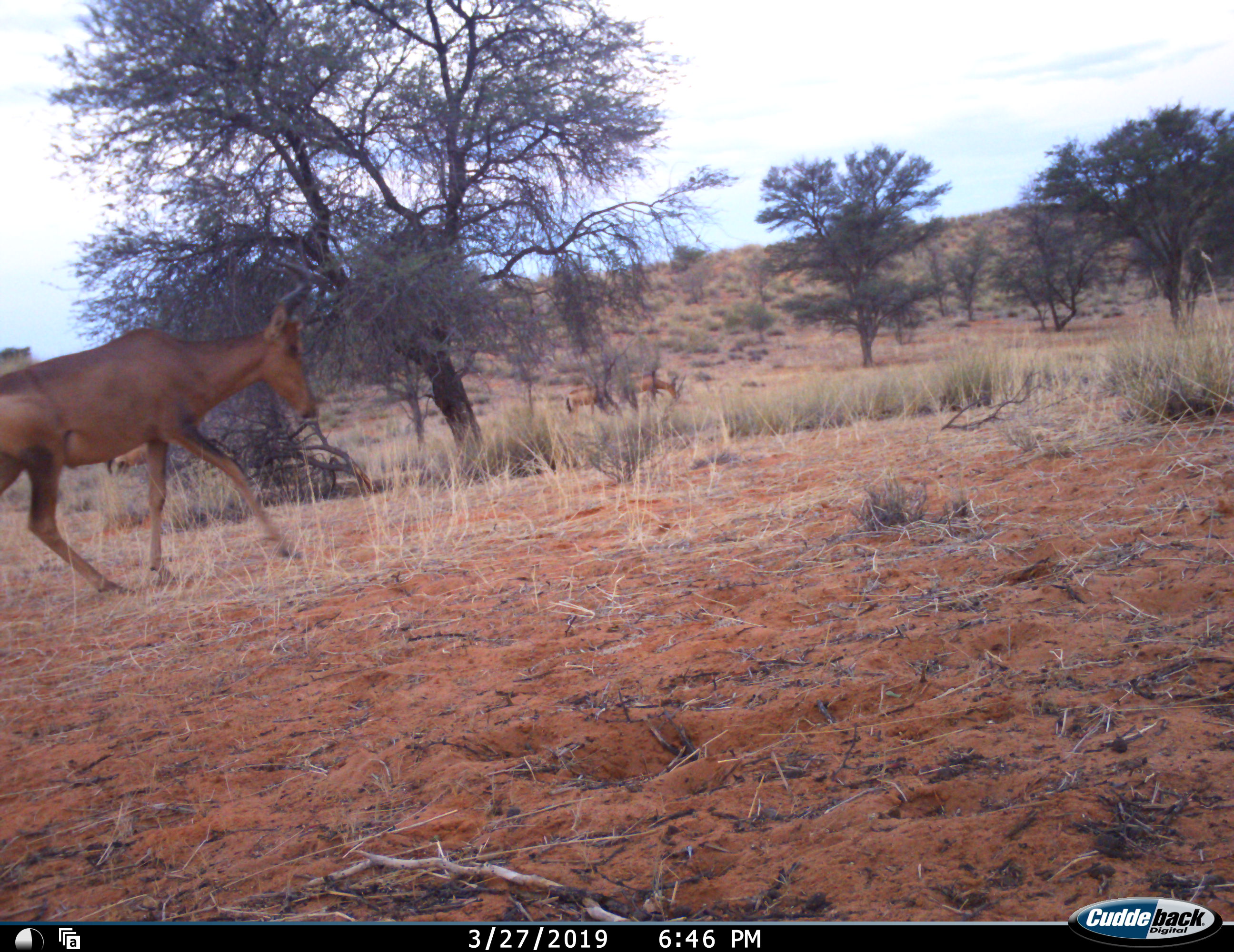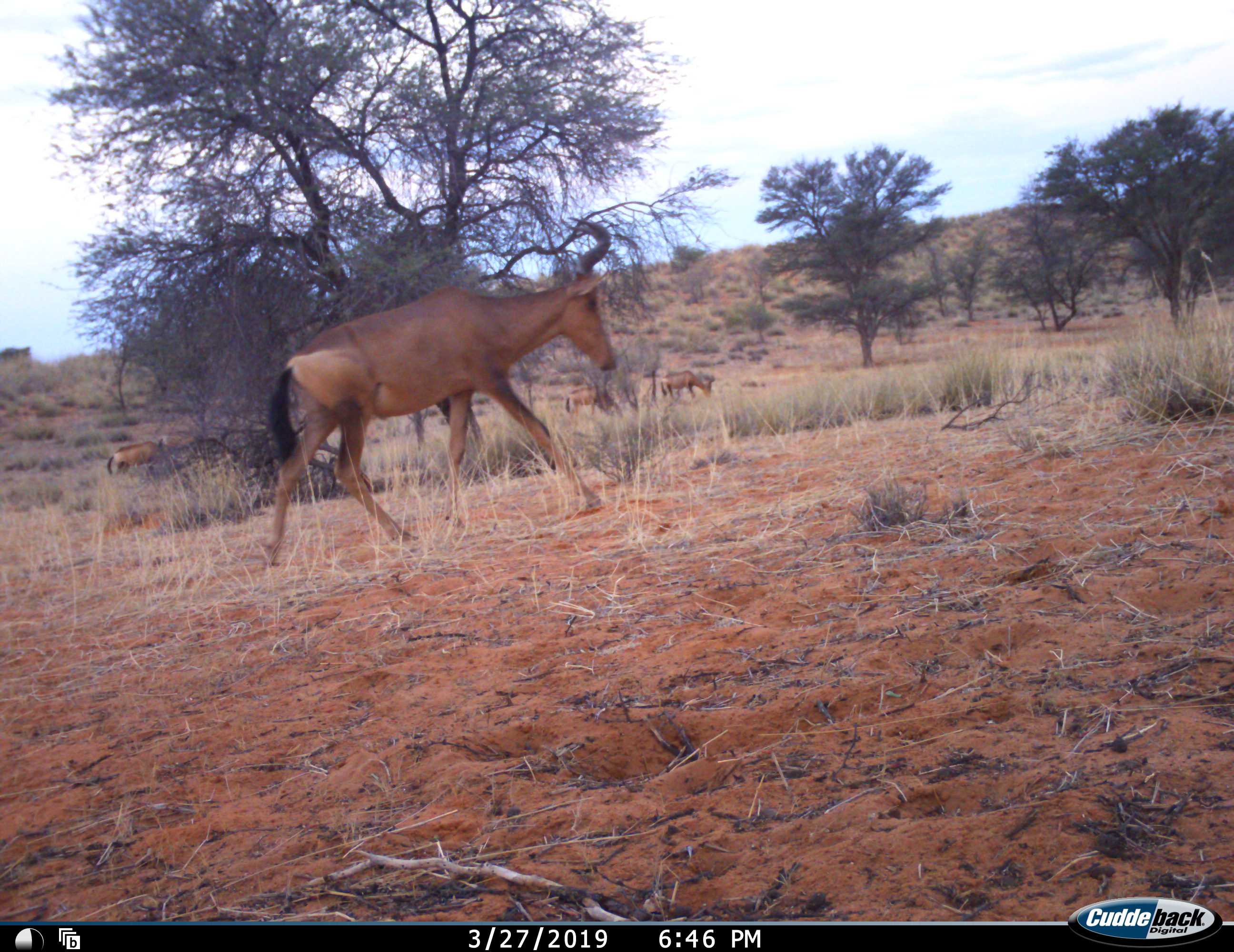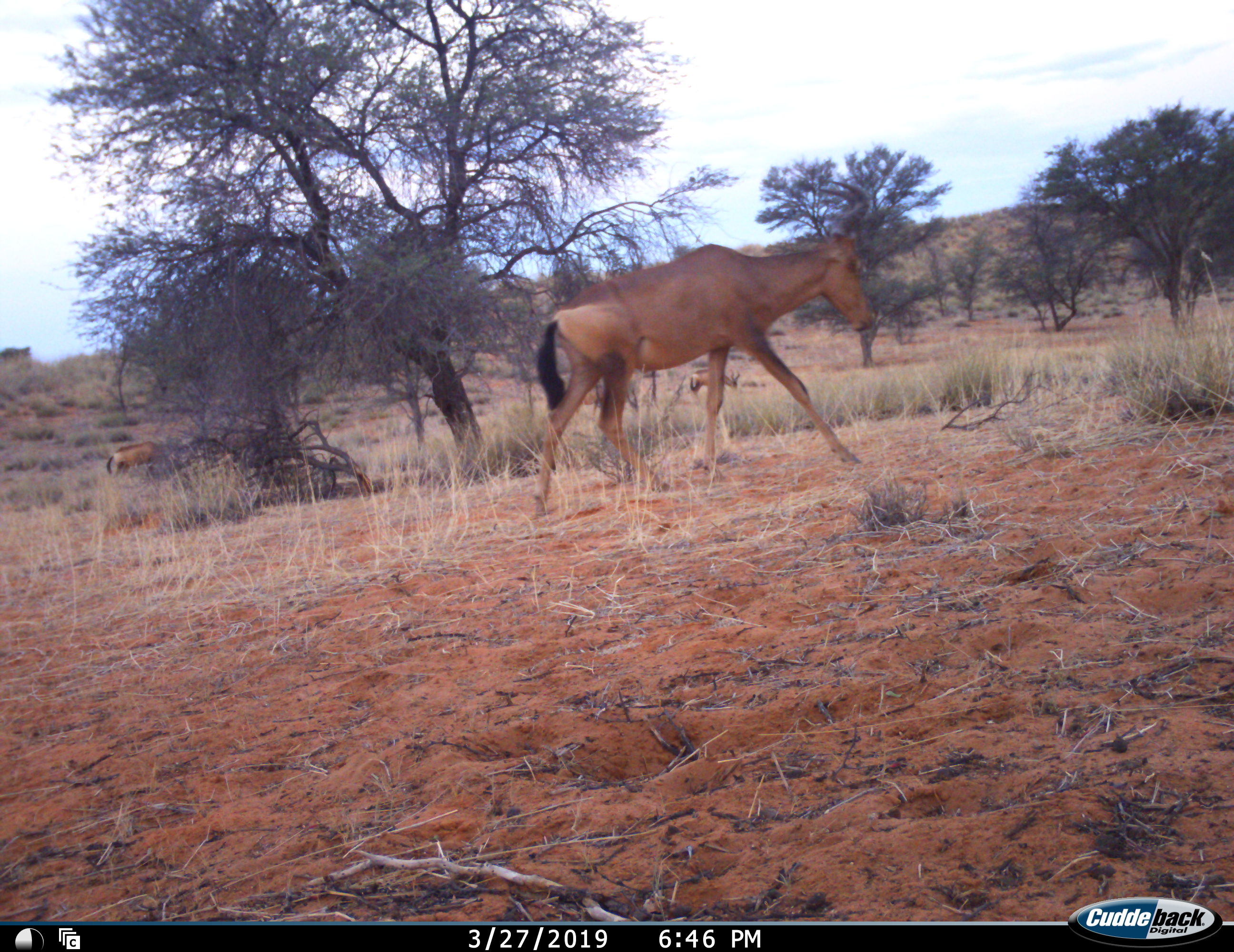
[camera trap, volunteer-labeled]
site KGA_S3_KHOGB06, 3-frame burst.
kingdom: Animalia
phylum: Chordata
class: Mammalia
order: Artiodactyla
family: Bovidae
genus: Alcelaphus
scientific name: Alcelaphus buselaphus caama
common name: red hartebeest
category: hartebeestred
Hartebeestred (red hartebeest) (Alcelaphus buselaphus caama), count 4. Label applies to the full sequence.